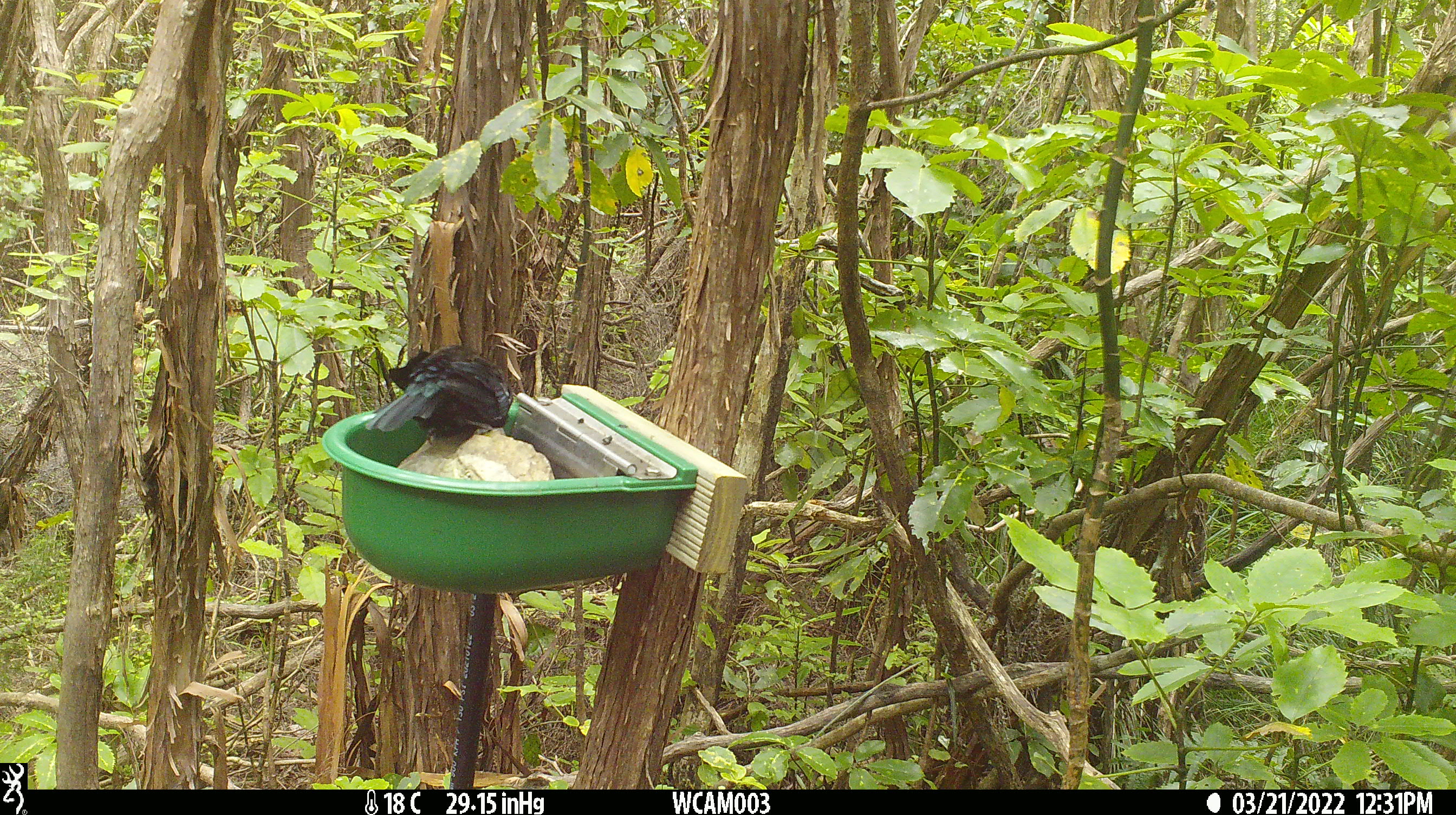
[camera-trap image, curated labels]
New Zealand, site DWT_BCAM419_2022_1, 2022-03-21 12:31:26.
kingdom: Animalia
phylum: Chordata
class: Aves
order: Passeriformes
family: Meliphagidae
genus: Prosthemadera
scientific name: Prosthemadera novaeseelandiae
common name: tui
Tui (Prosthemadera novaeseelandiae).